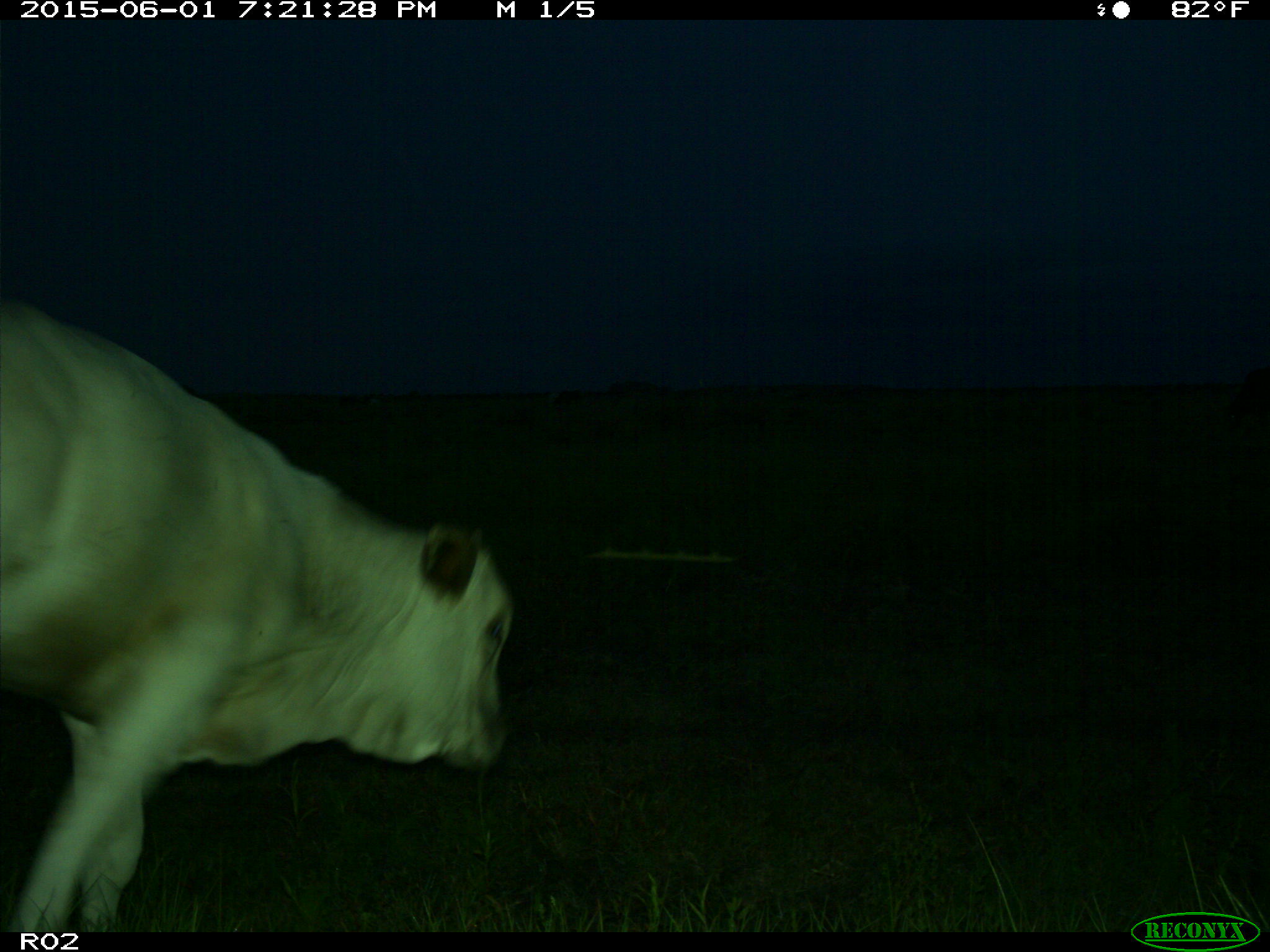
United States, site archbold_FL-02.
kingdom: Animalia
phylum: Chordata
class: Mammalia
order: Artiodactyla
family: Bovidae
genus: Bos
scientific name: Bos taurus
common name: domestic cow